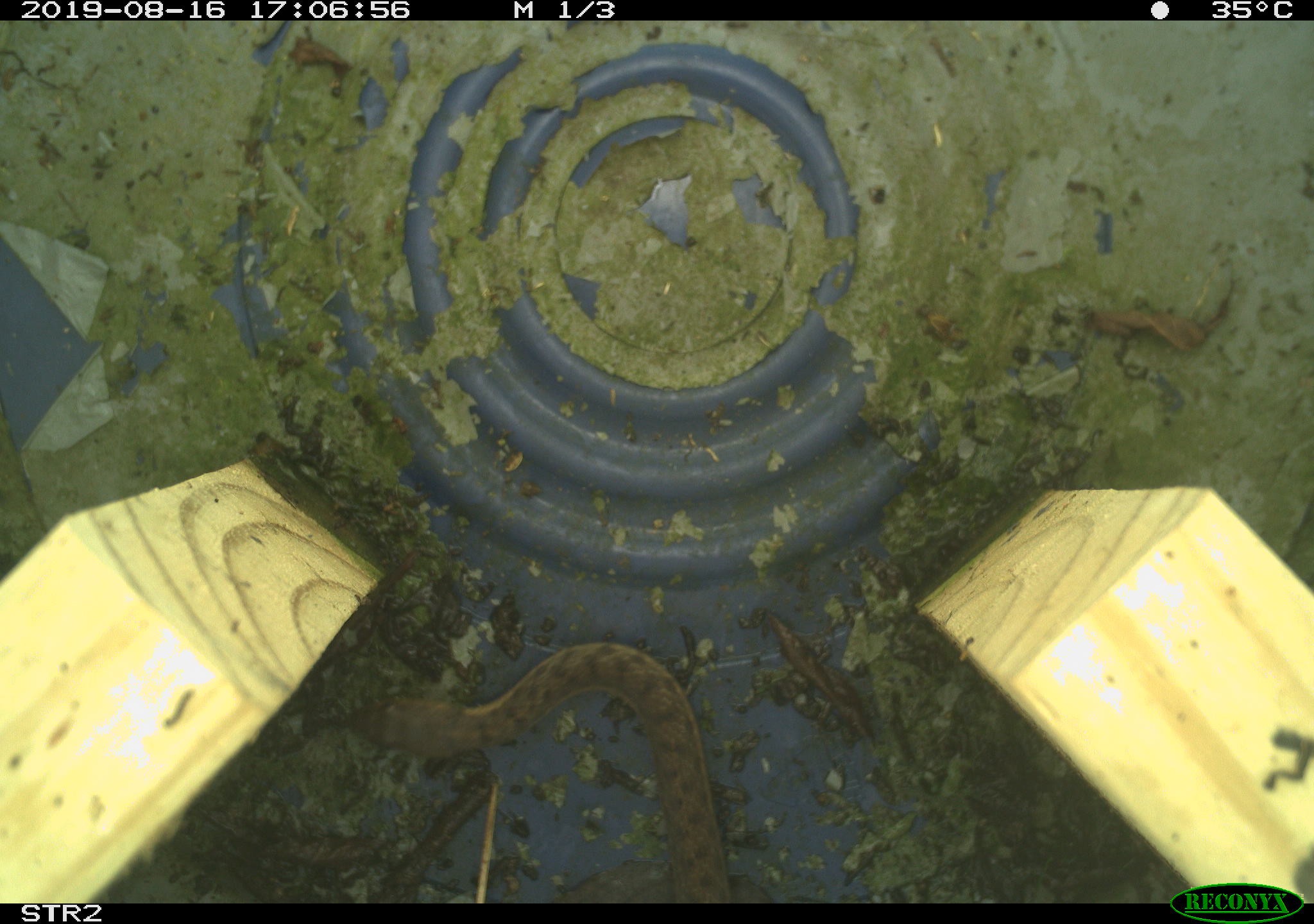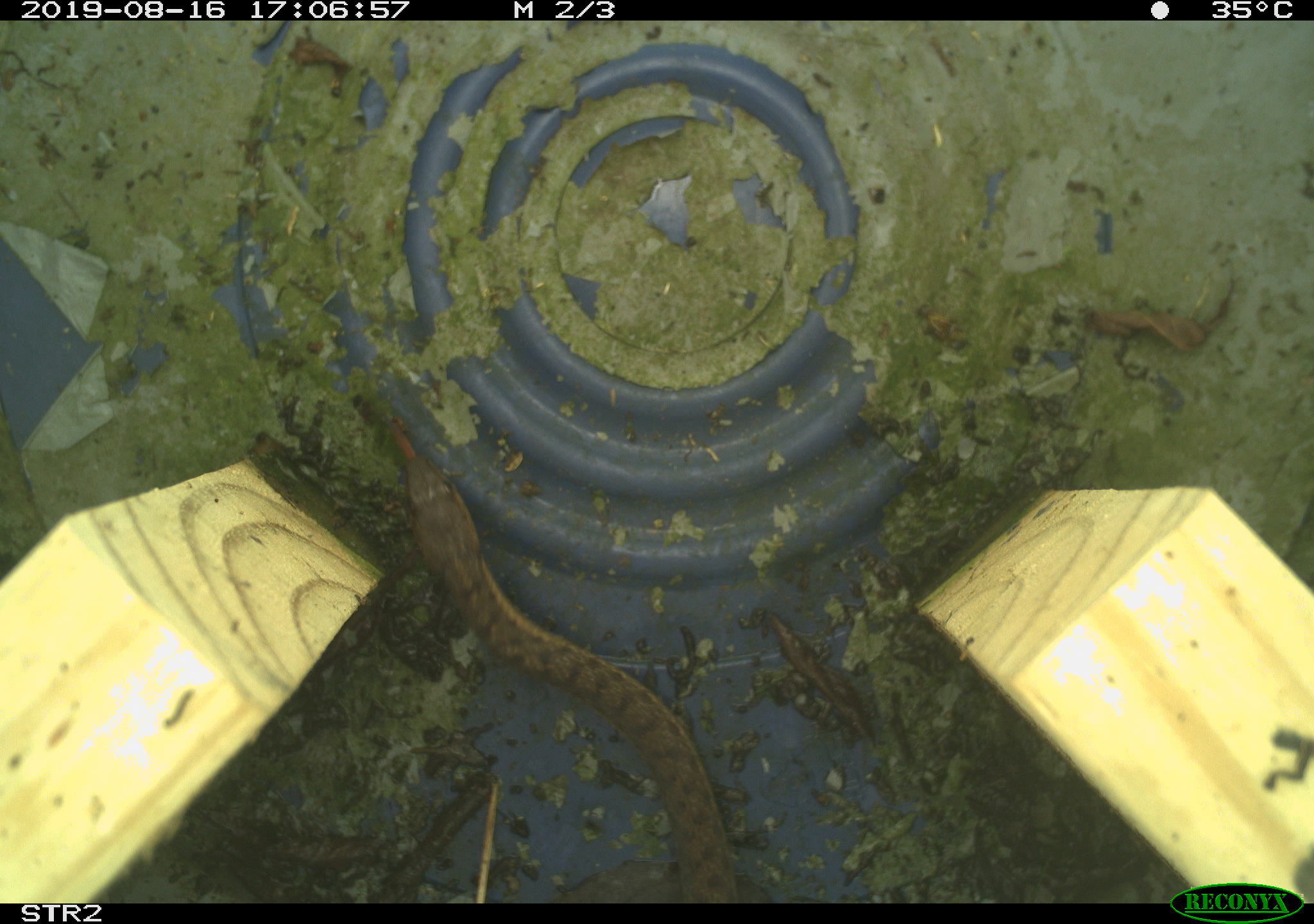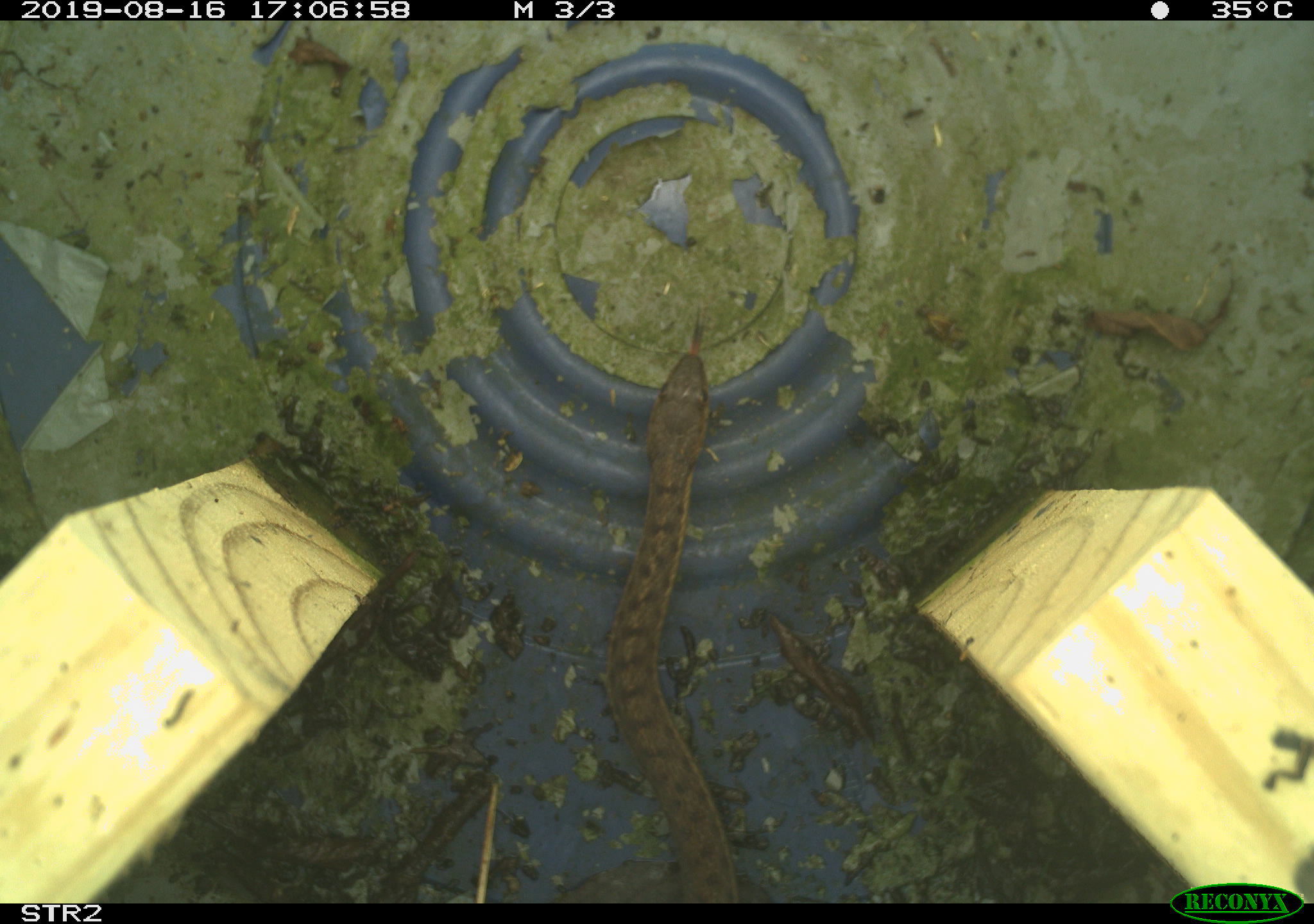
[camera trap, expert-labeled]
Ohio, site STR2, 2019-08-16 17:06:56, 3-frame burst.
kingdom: Animalia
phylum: Chordata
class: Reptilia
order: Squamata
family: Colubridae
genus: Thamnophis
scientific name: Thamnophis sirtalis sirtalis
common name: eastern gartersnake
Eastern gartersnake (Thamnophis sirtalis sirtalis).